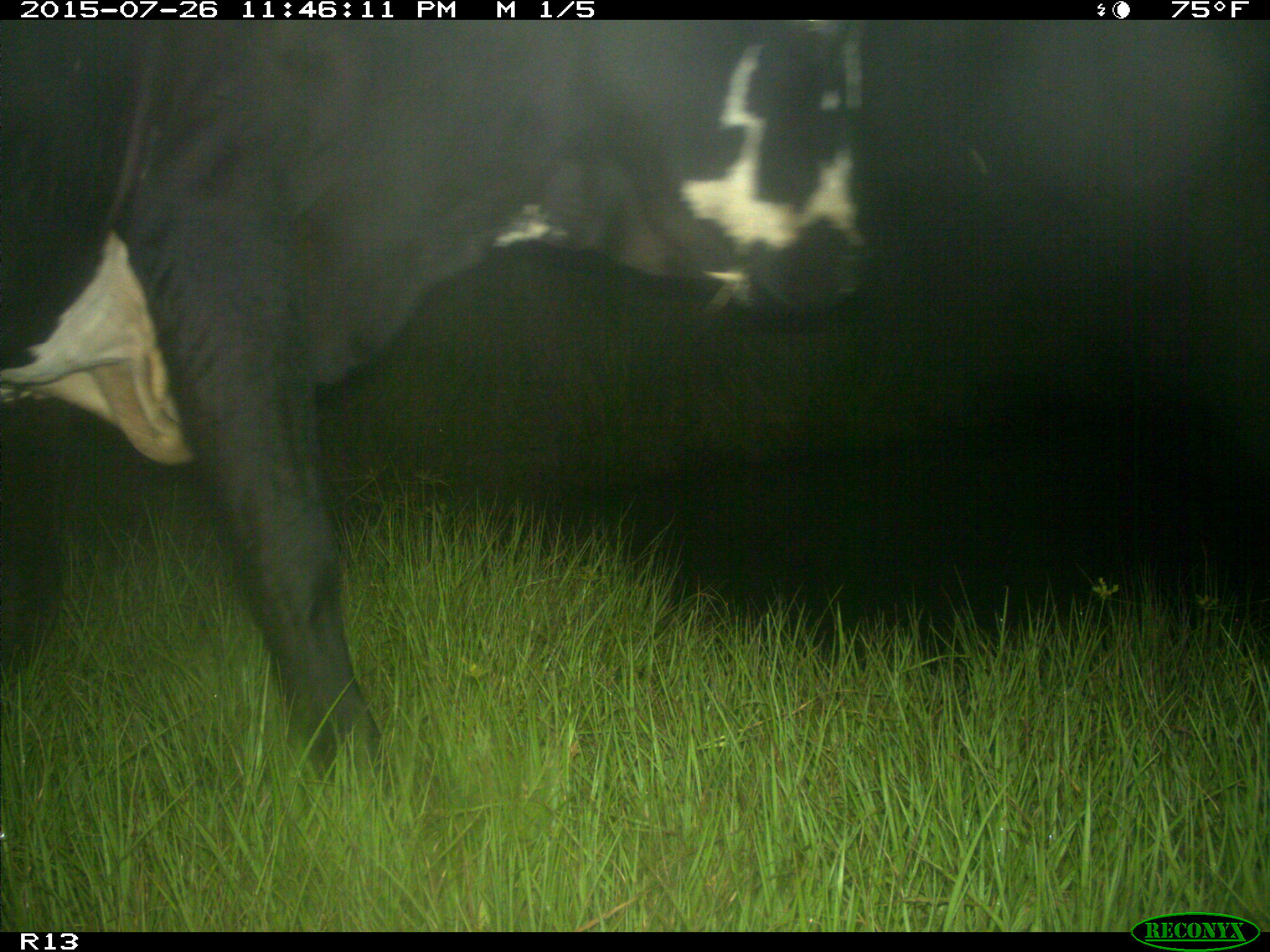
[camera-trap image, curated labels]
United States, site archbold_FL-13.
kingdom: Animalia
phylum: Chordata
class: Mammalia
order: Artiodactyla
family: Bovidae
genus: Bos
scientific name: Bos taurus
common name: domestic cow